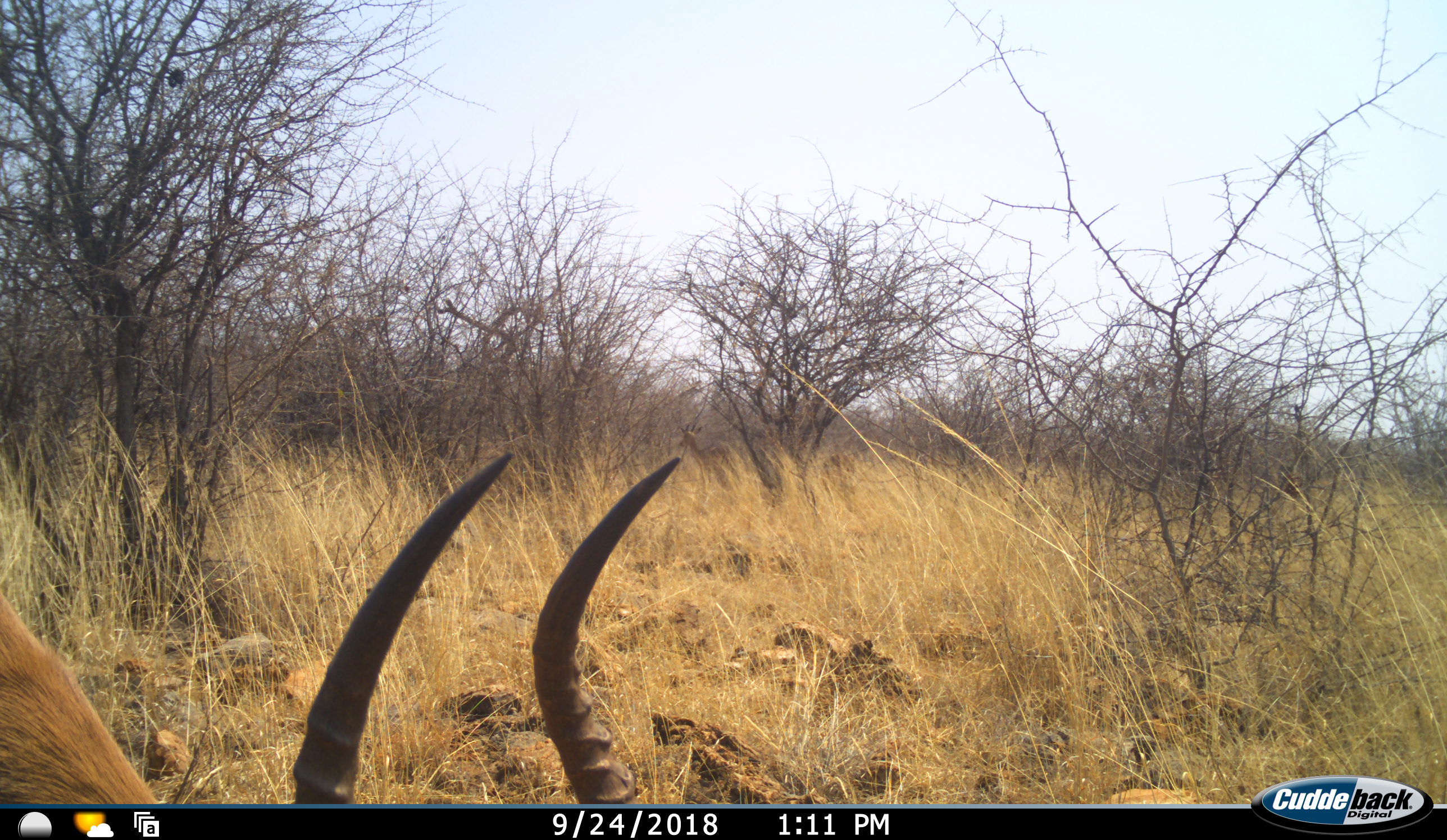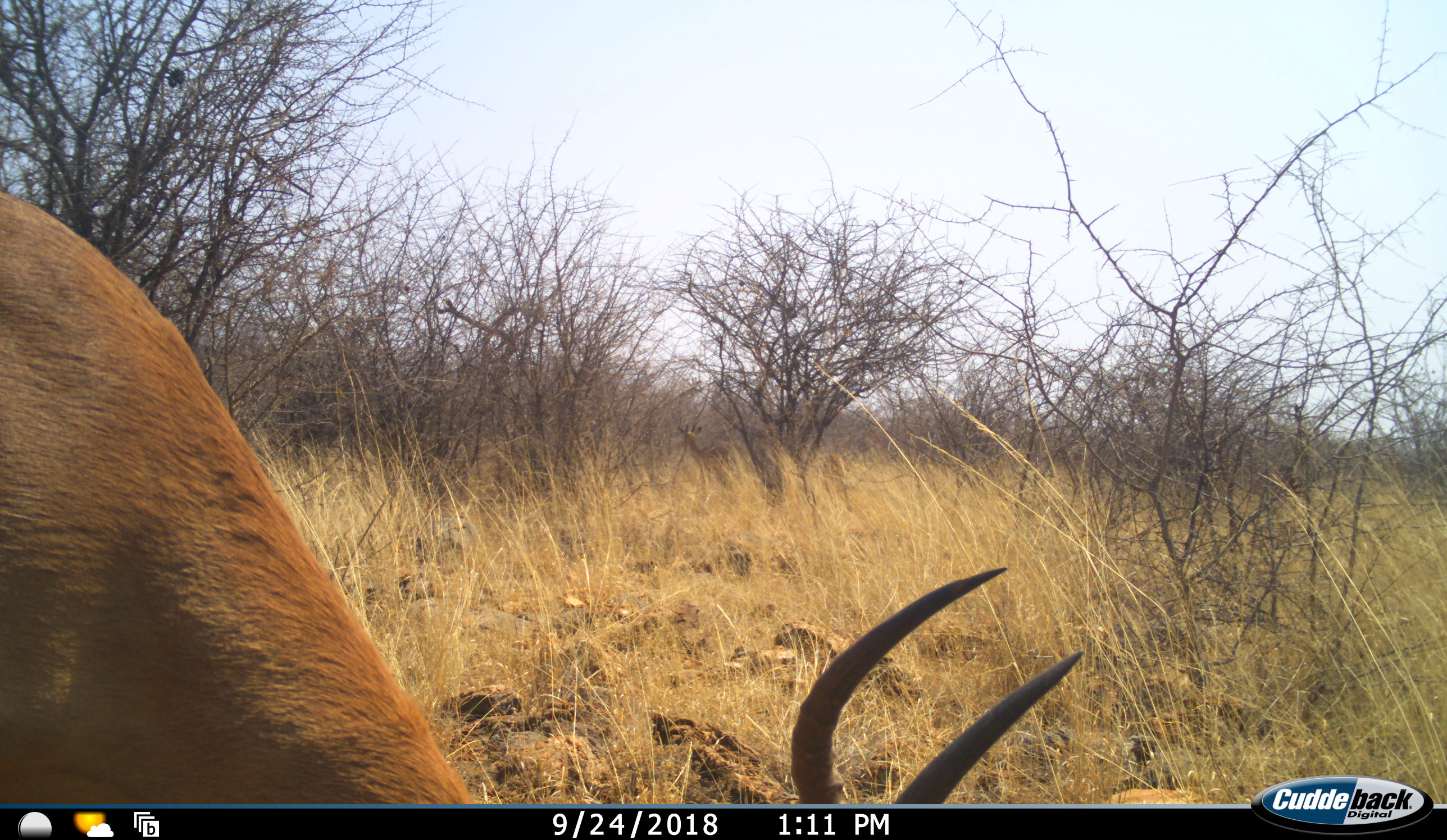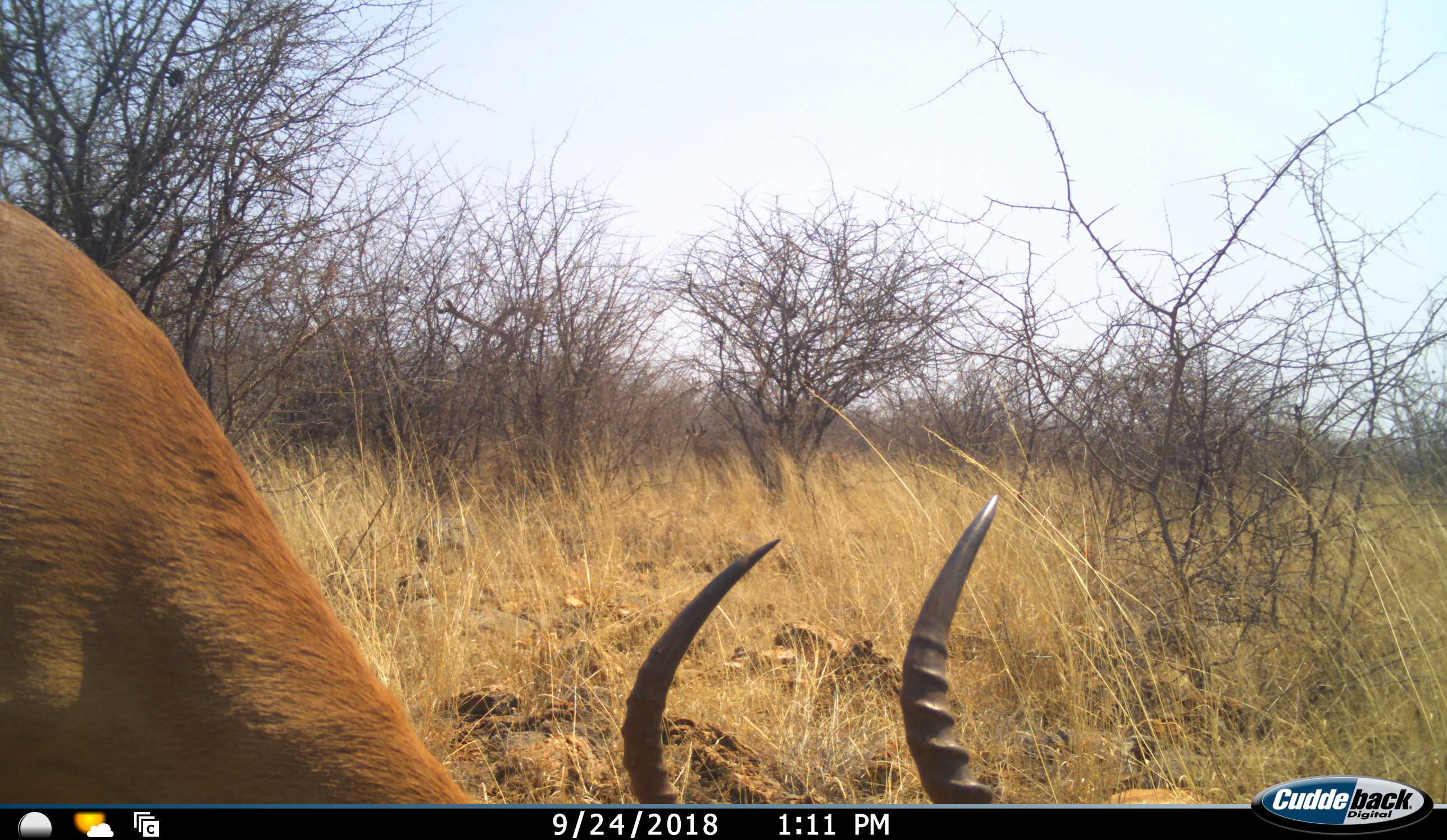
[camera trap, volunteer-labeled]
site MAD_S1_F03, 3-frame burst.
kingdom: Animalia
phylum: Chordata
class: Mammalia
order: Artiodactyla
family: Bovidae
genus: Aepyceros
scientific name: Aepyceros melampus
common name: impala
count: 1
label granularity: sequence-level